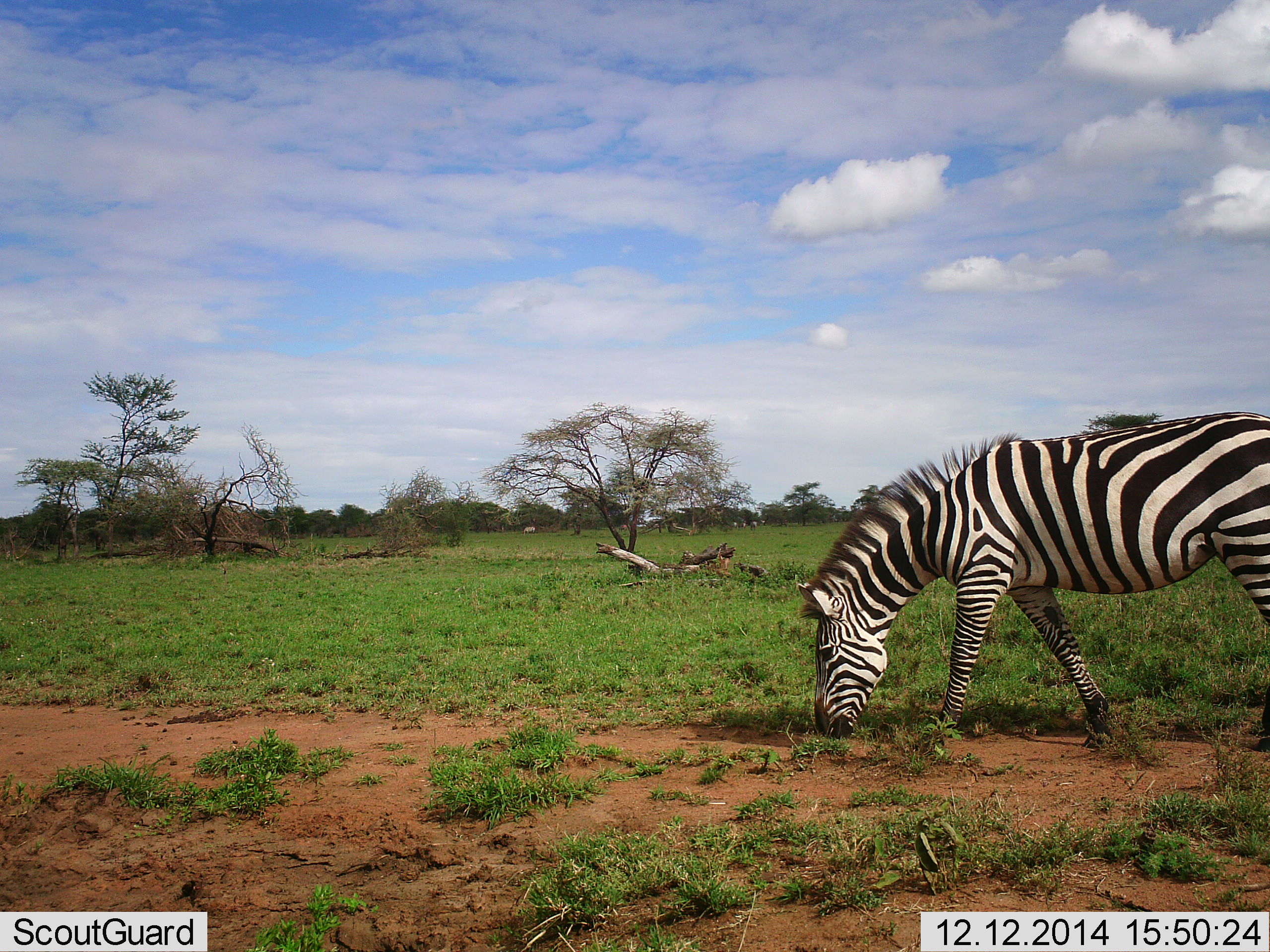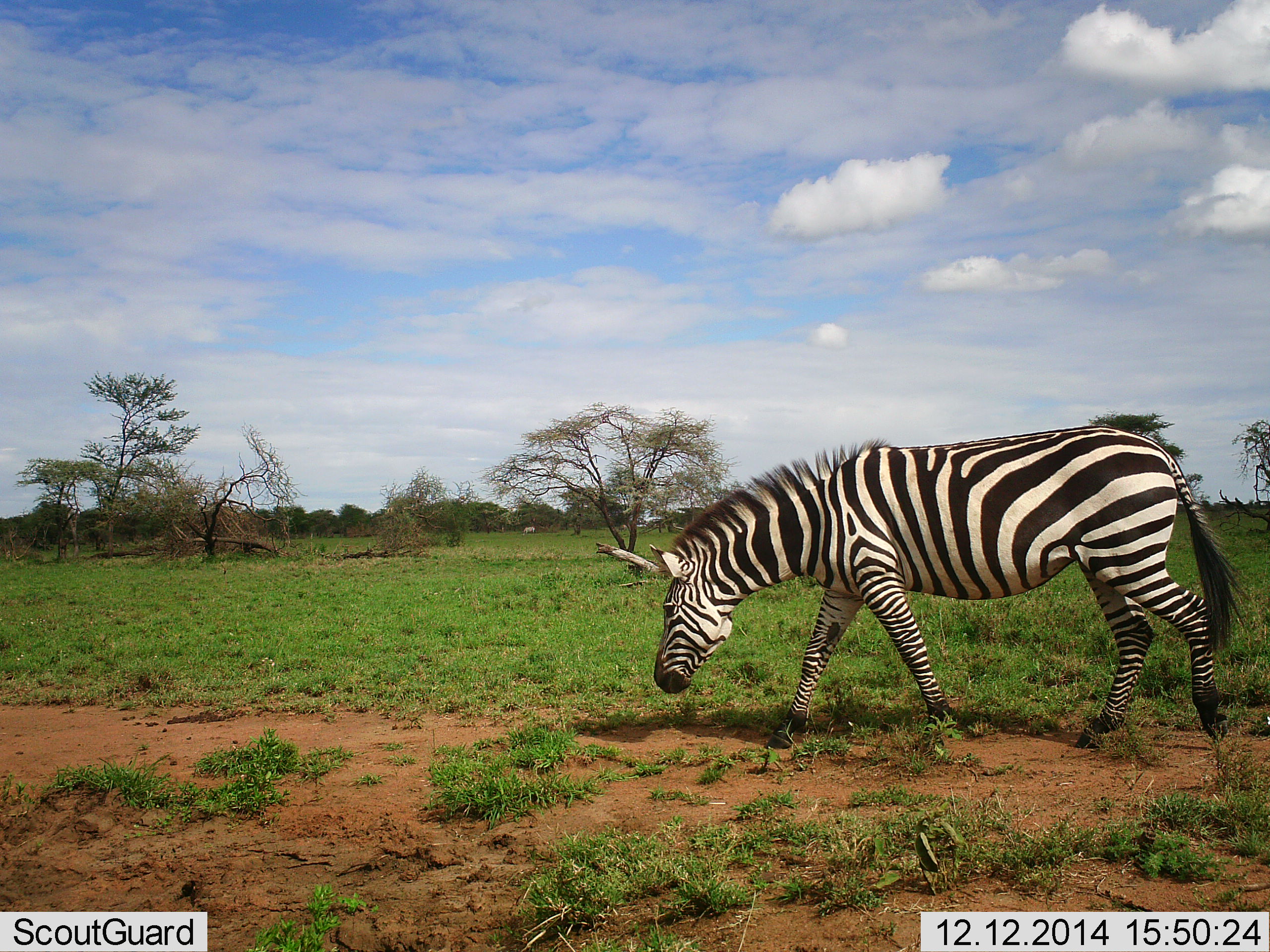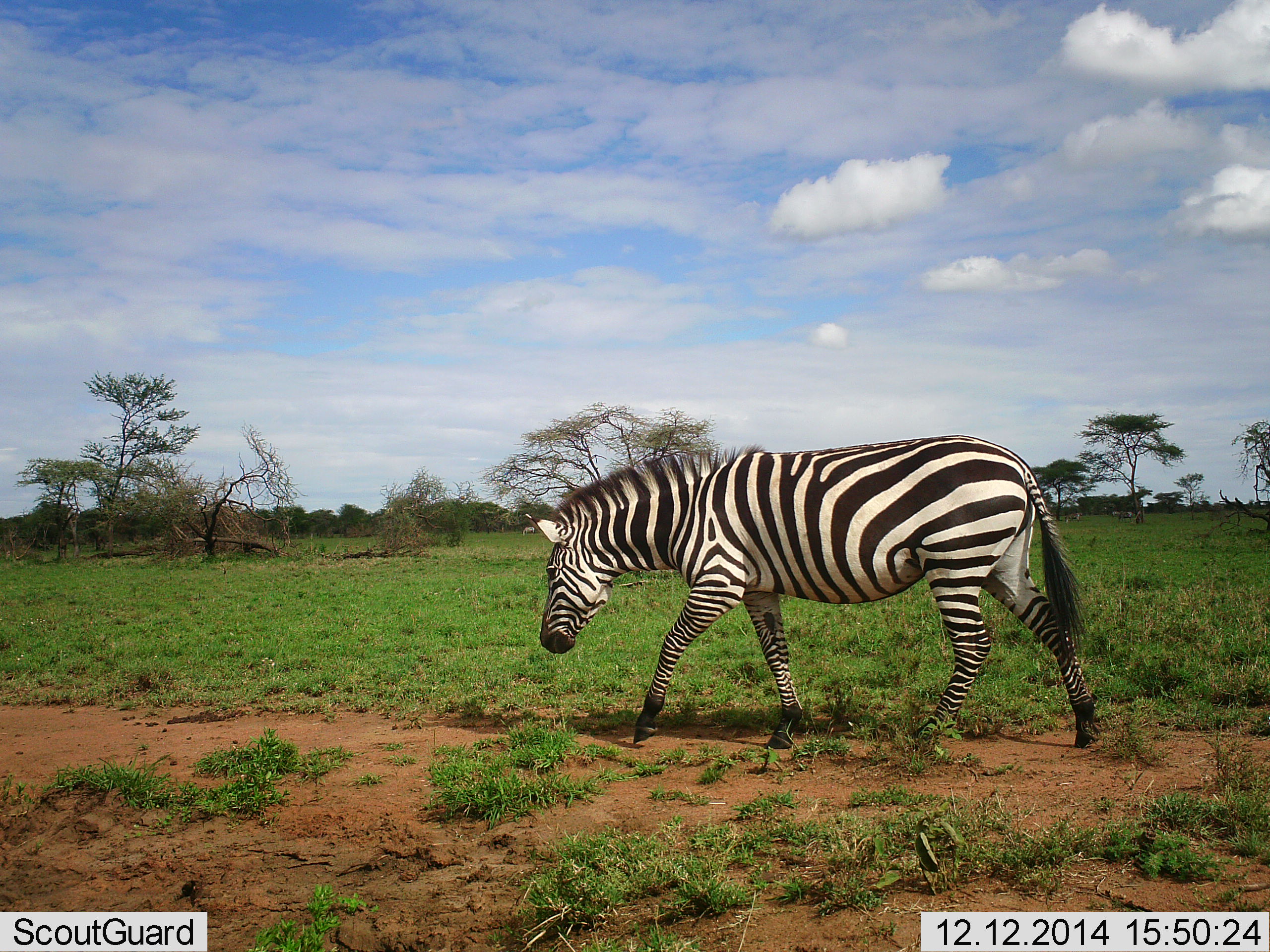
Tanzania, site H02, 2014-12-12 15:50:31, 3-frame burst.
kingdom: Animalia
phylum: Chordata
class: Mammalia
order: Perissodactyla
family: Equidae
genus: Equus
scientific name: Equus quagga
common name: plains zebra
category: zebra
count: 1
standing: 0%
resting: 0%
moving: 100%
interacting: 0%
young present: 0%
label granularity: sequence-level